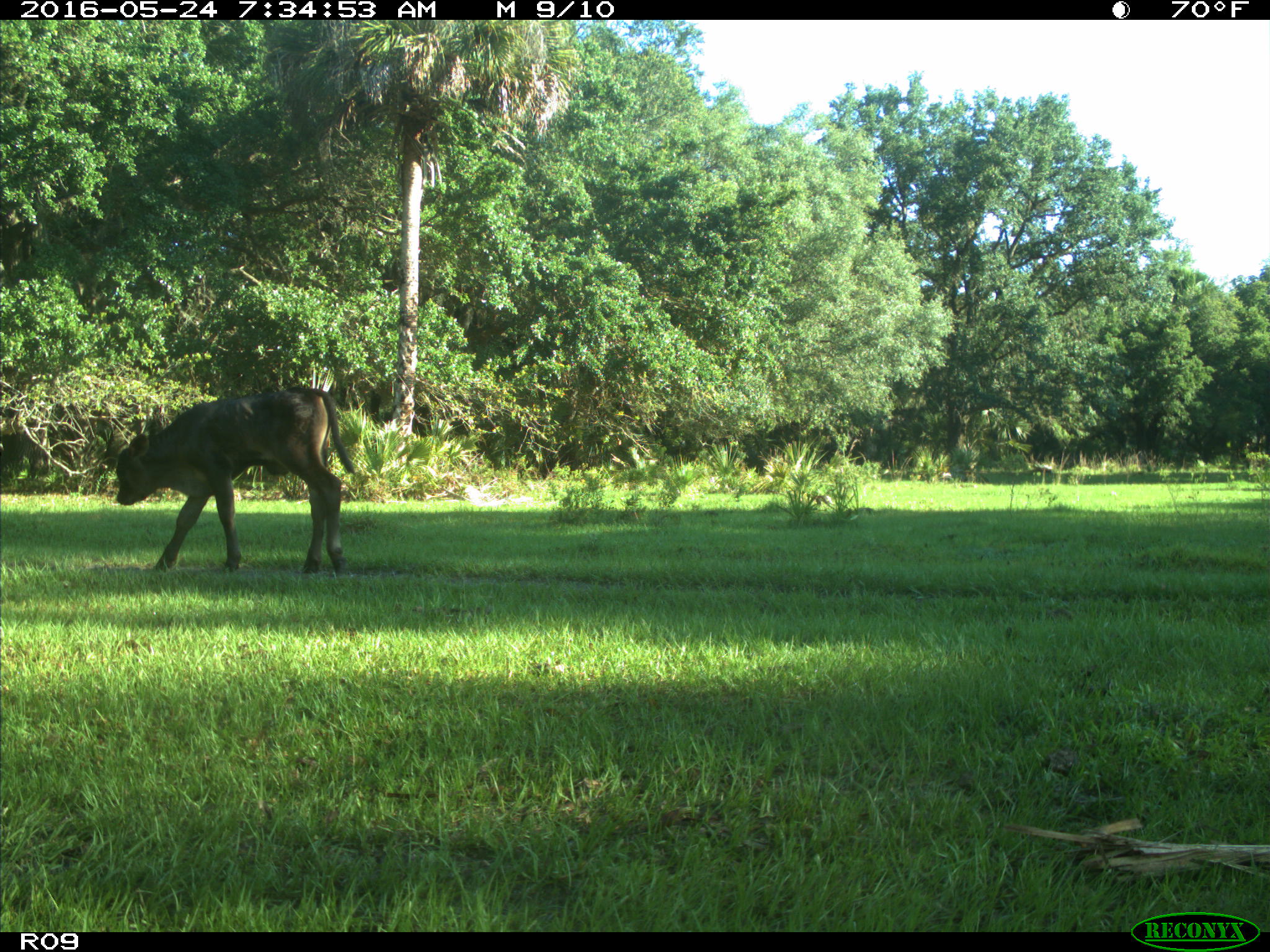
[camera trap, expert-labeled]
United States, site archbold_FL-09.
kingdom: Animalia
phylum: Chordata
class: Mammalia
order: Artiodactyla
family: Bovidae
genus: Bos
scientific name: Bos taurus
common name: domestic cow